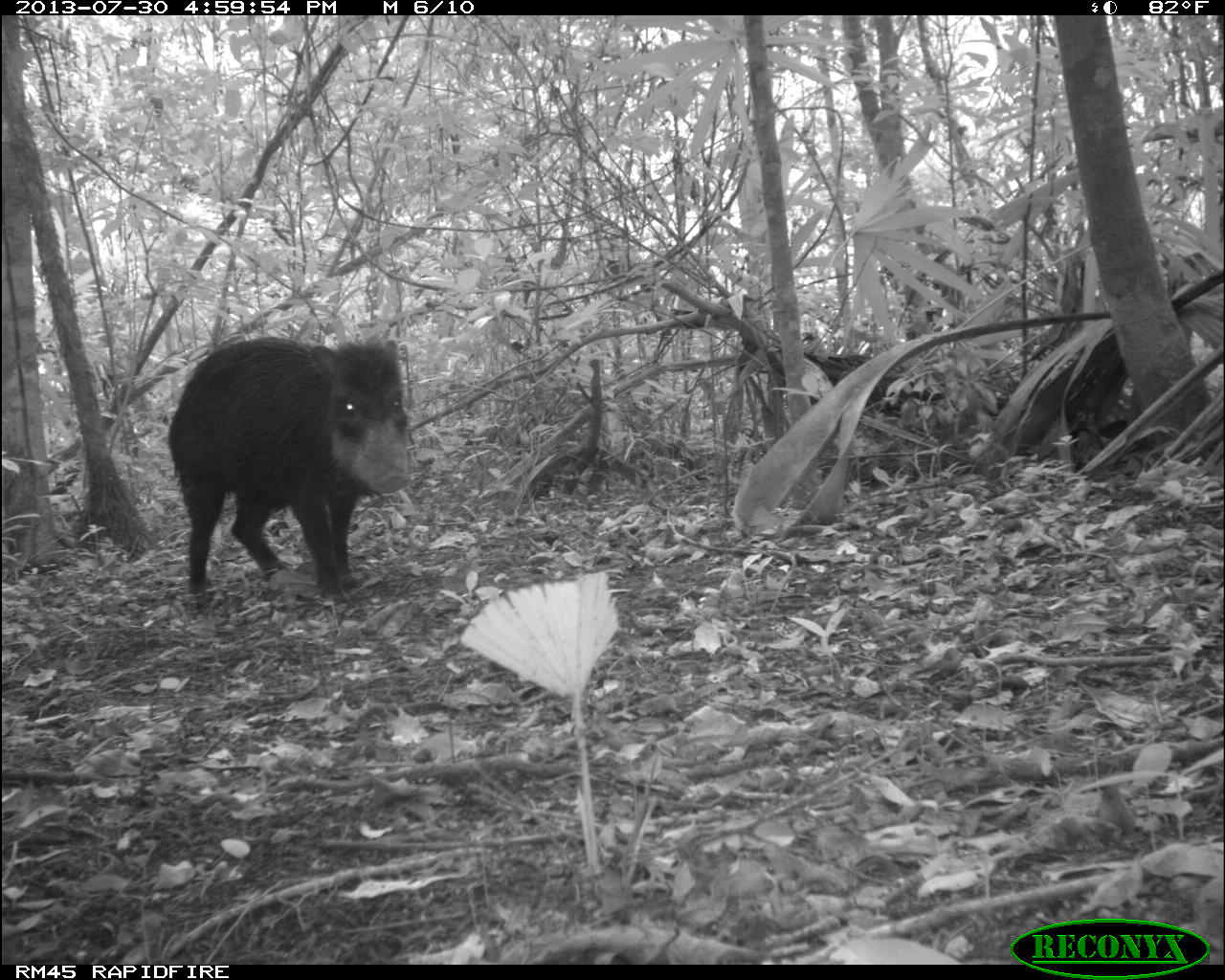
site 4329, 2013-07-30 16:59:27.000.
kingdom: Animalia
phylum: Chordata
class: Mammalia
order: Artiodactyla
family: Tayassuidae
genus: Tayassu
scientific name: Tayassu pecari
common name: white-lipped peccary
Tayassu pecari (white-lipped peccary), count 2.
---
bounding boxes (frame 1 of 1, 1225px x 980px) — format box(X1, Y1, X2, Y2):
tayassu pecari: box(164, 335, 413, 610)